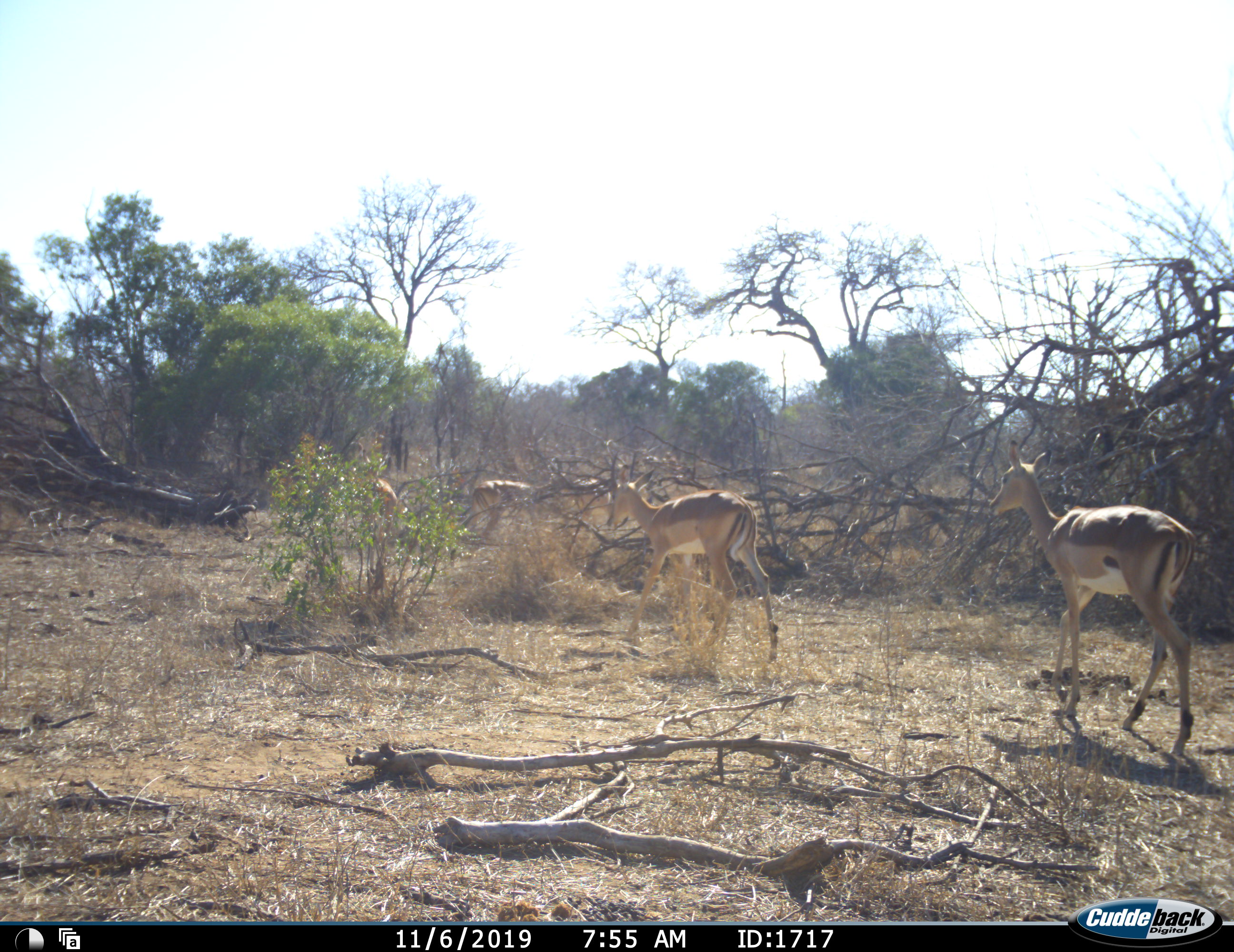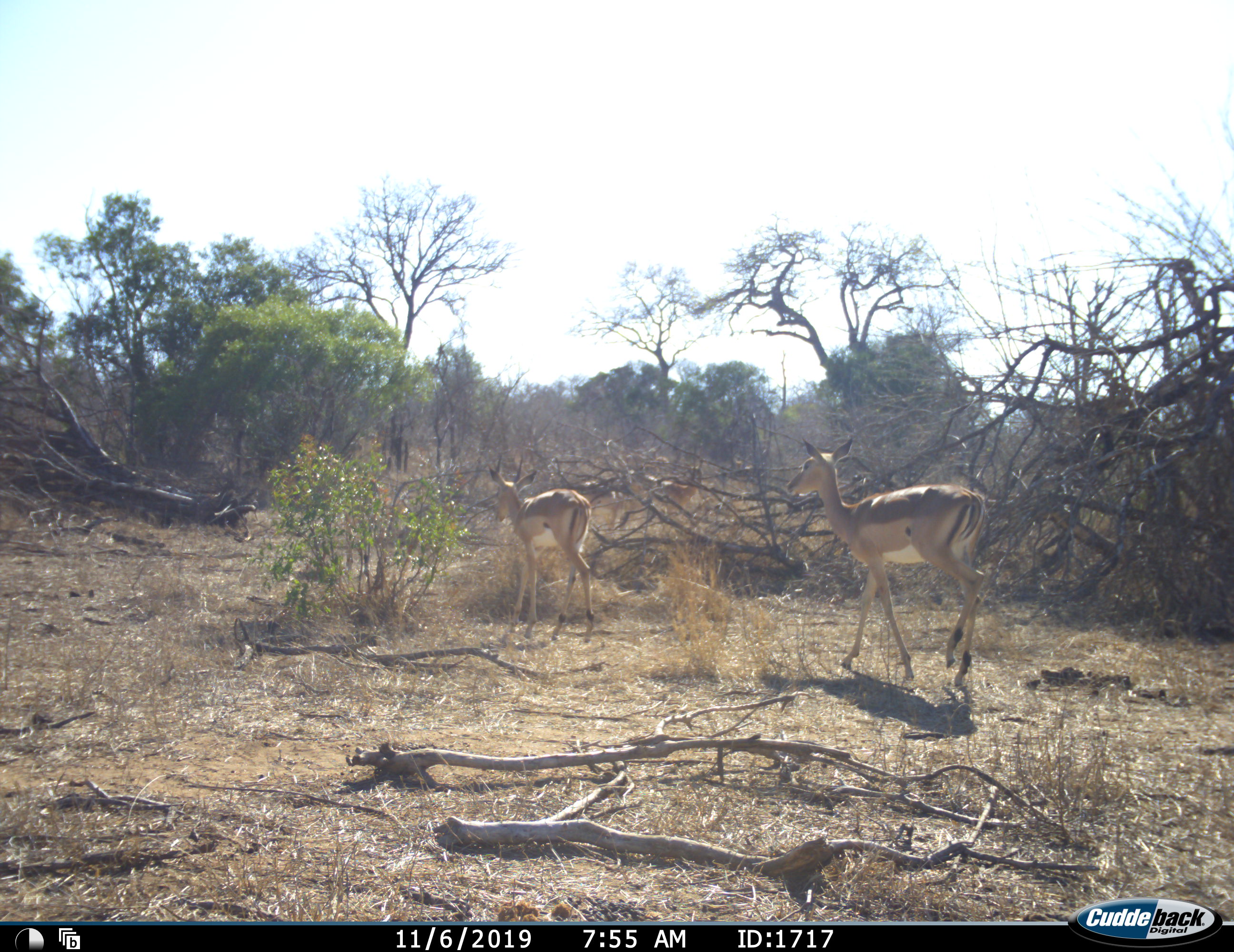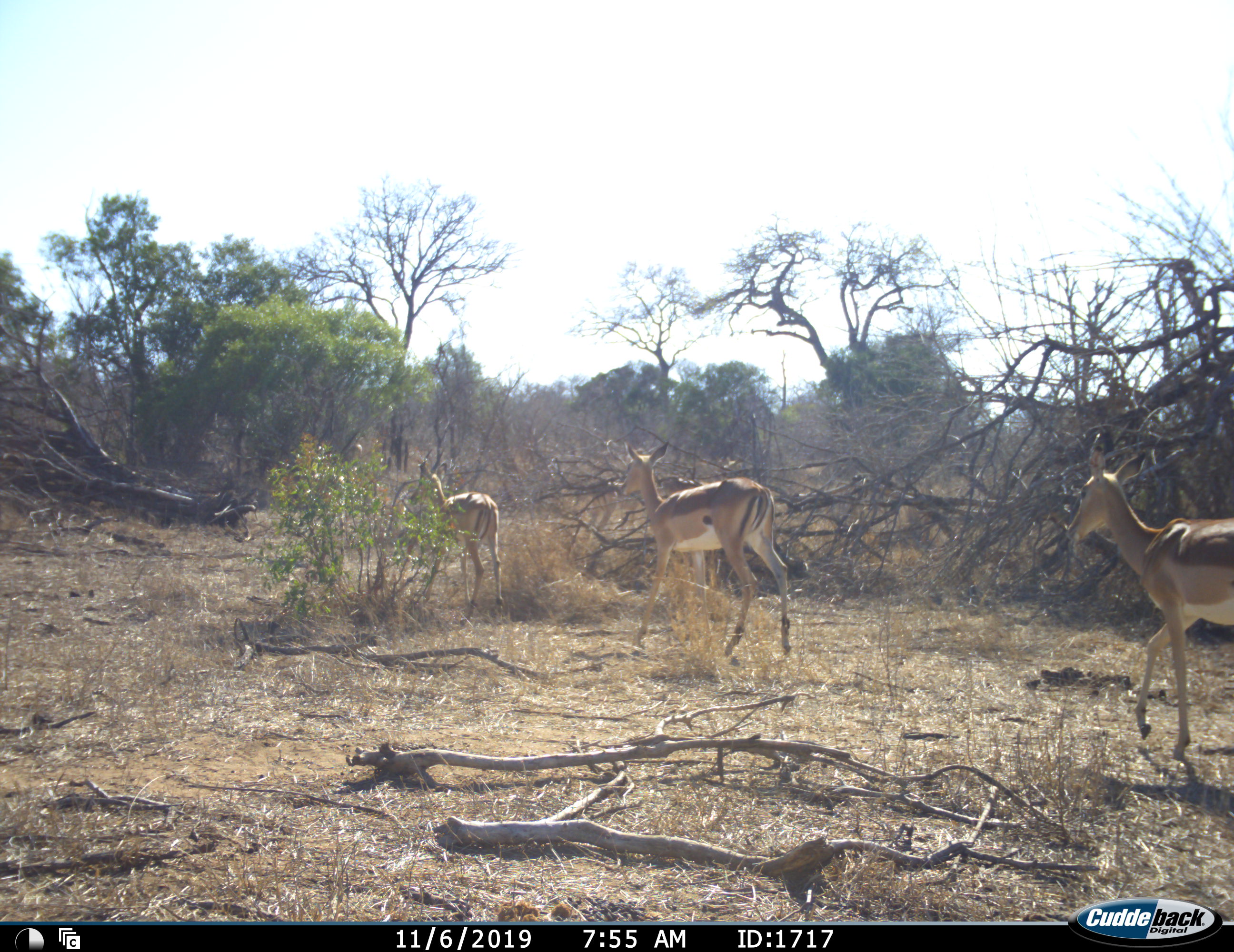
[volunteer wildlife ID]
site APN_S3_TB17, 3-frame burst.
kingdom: Animalia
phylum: Chordata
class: Mammalia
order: Artiodactyla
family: Bovidae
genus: Aepyceros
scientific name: Aepyceros melampus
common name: impala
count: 4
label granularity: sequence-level